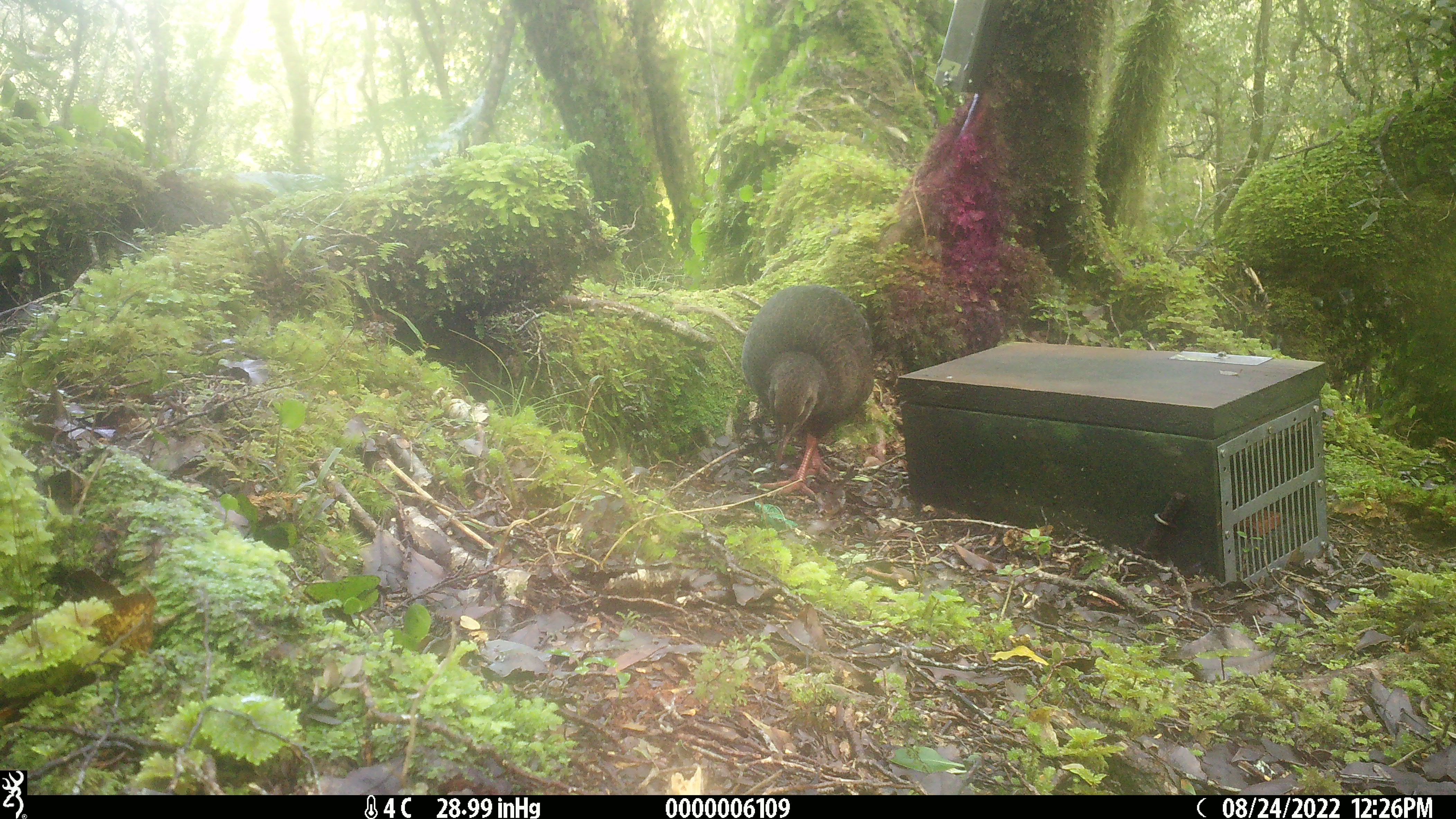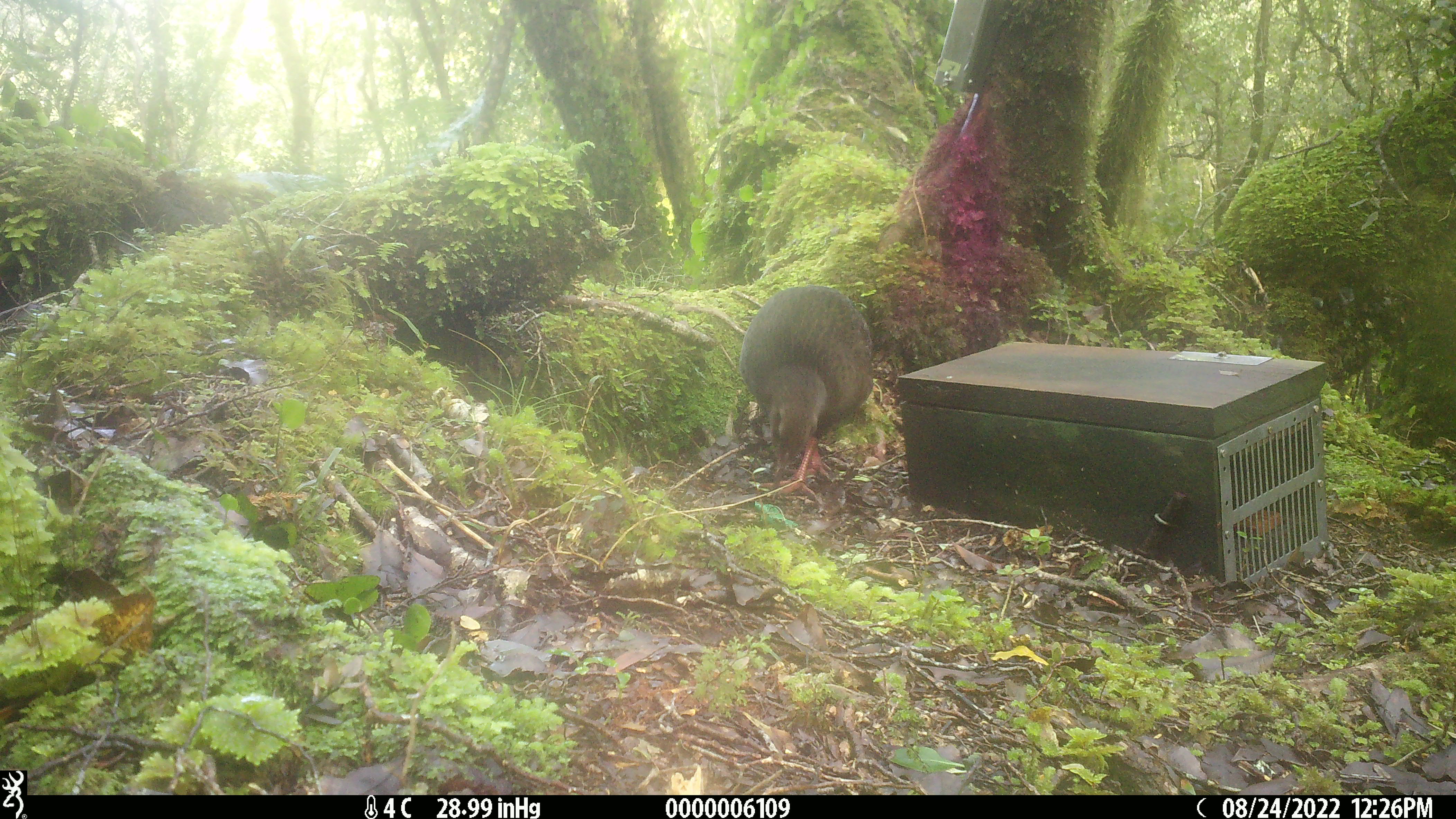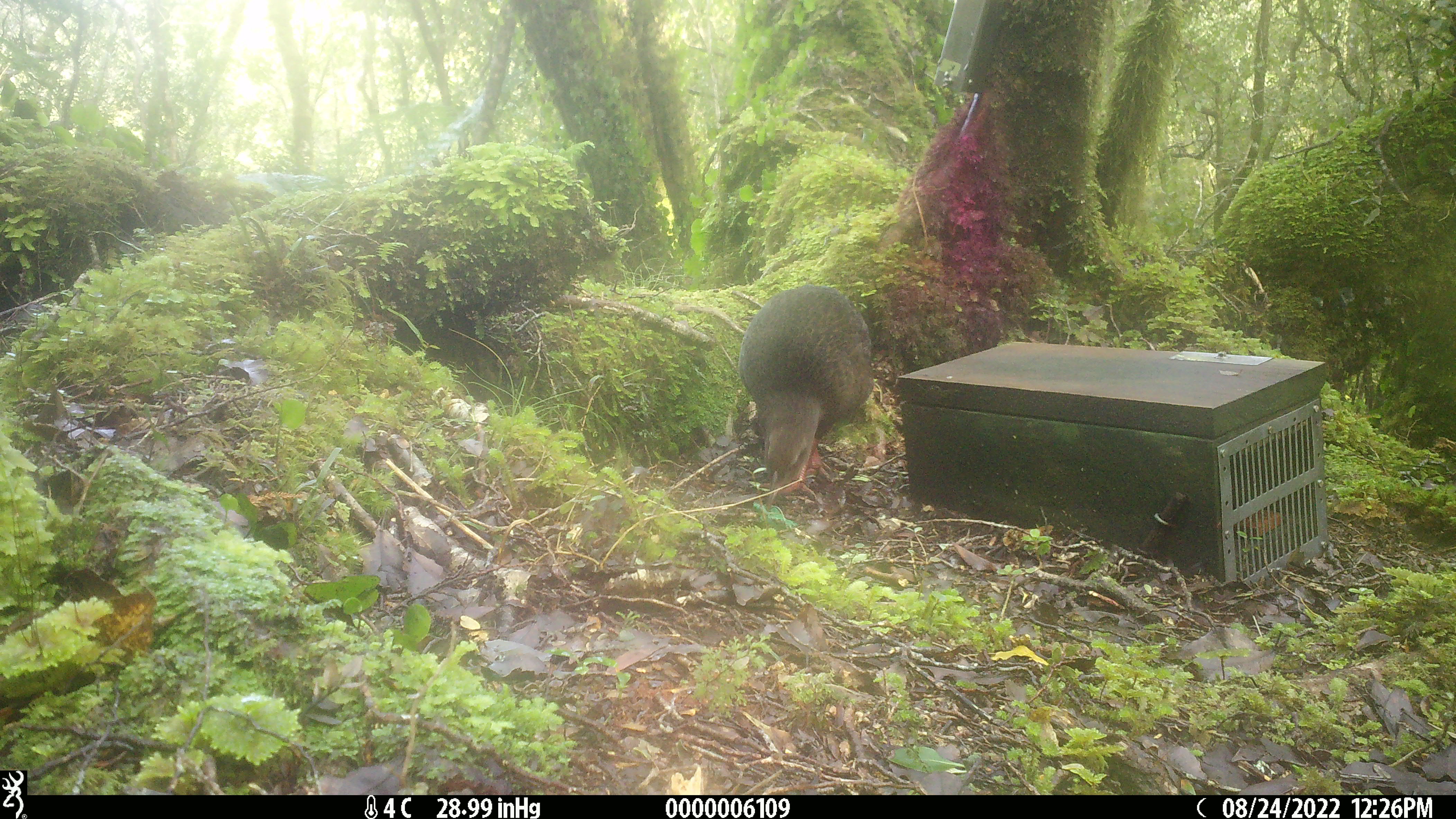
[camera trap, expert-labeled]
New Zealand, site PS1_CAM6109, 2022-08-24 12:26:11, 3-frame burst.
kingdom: Animalia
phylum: Chordata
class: Aves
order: Gruiformes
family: Rallidae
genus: Gallirallus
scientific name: Gallirallus australis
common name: weka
Weka (Gallirallus australis).